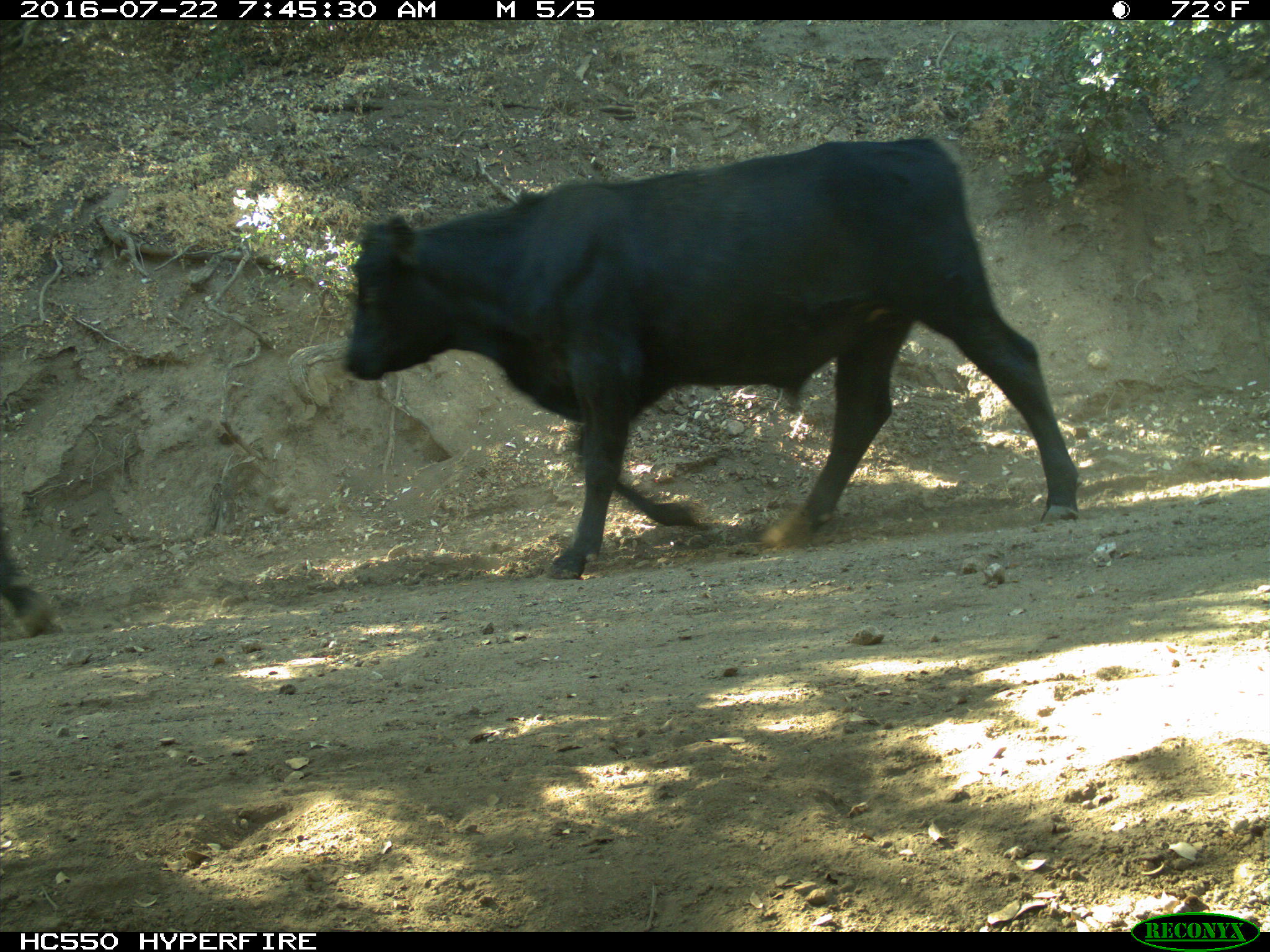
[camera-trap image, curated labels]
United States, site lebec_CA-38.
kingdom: Animalia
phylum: Chordata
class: Mammalia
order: Artiodactyla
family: Bovidae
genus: Bos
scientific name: Bos taurus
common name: domestic cow